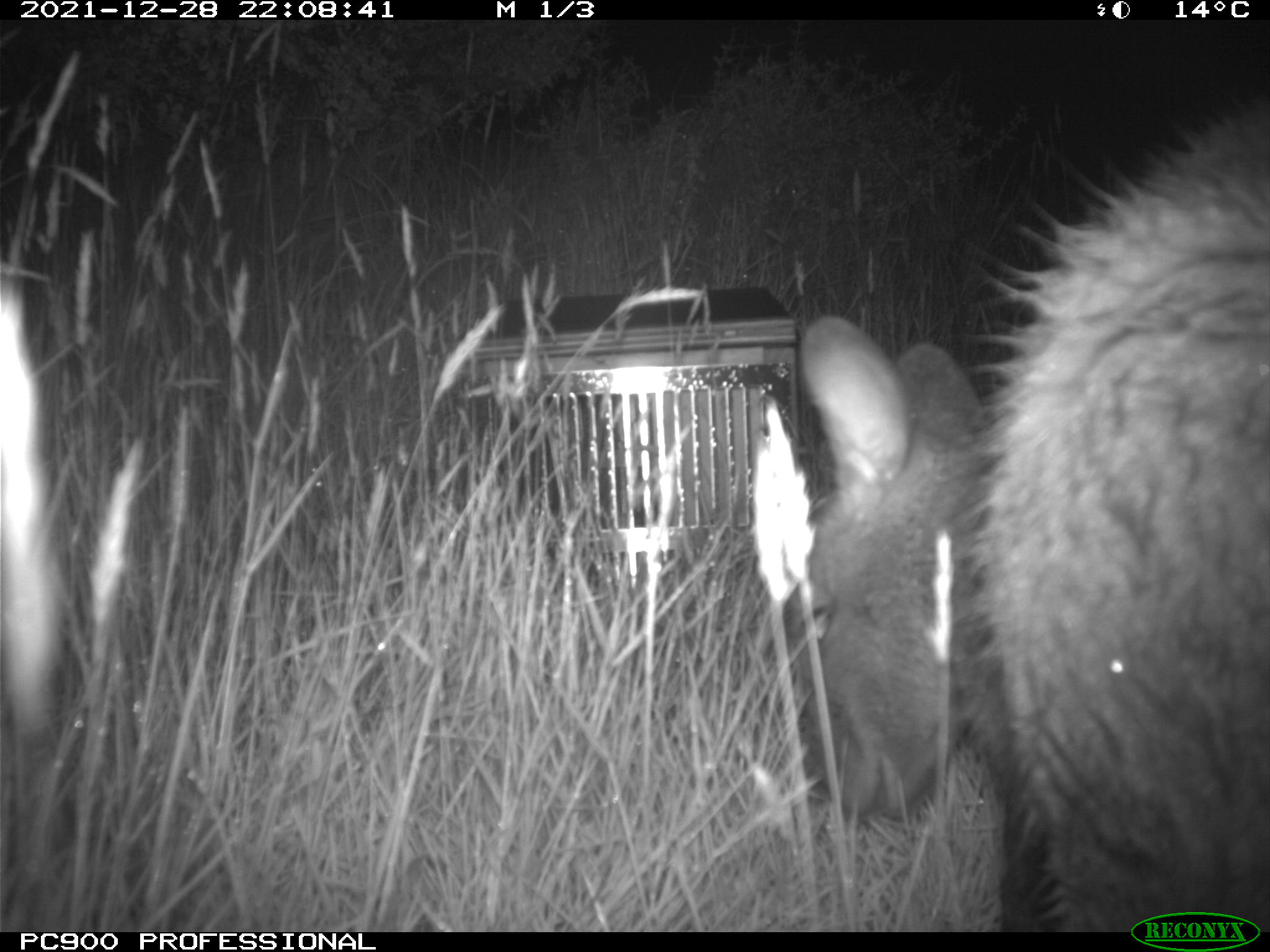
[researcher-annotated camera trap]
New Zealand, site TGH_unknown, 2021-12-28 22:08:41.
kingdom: Animalia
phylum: Chordata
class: Mammalia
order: Diprotodontia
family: Macropodidae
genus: Notamacropus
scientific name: Notamacropus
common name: wallaby